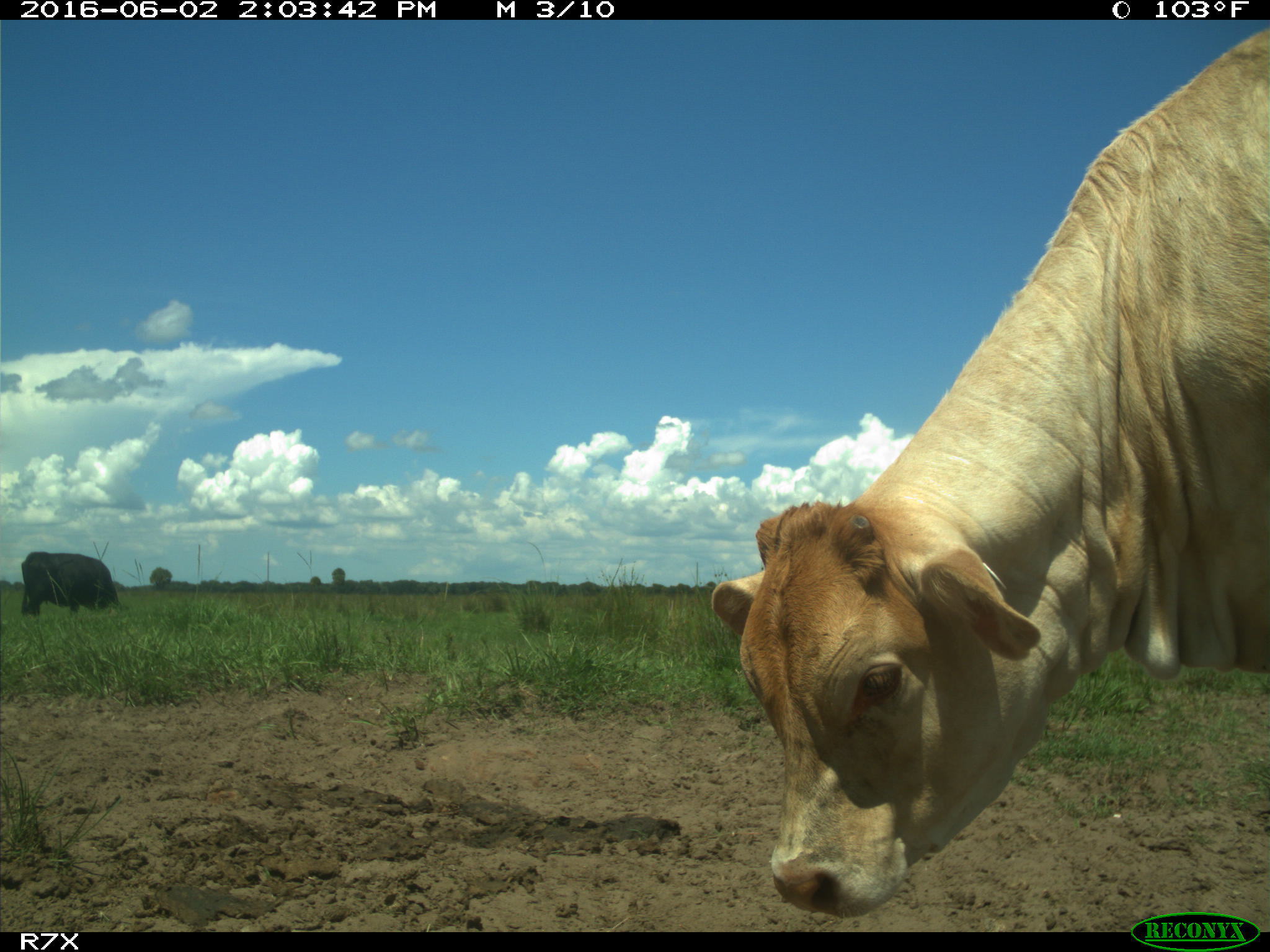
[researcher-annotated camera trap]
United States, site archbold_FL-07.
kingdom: Animalia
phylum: Chordata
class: Mammalia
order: Artiodactyla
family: Bovidae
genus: Bos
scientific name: Bos taurus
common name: domestic cow